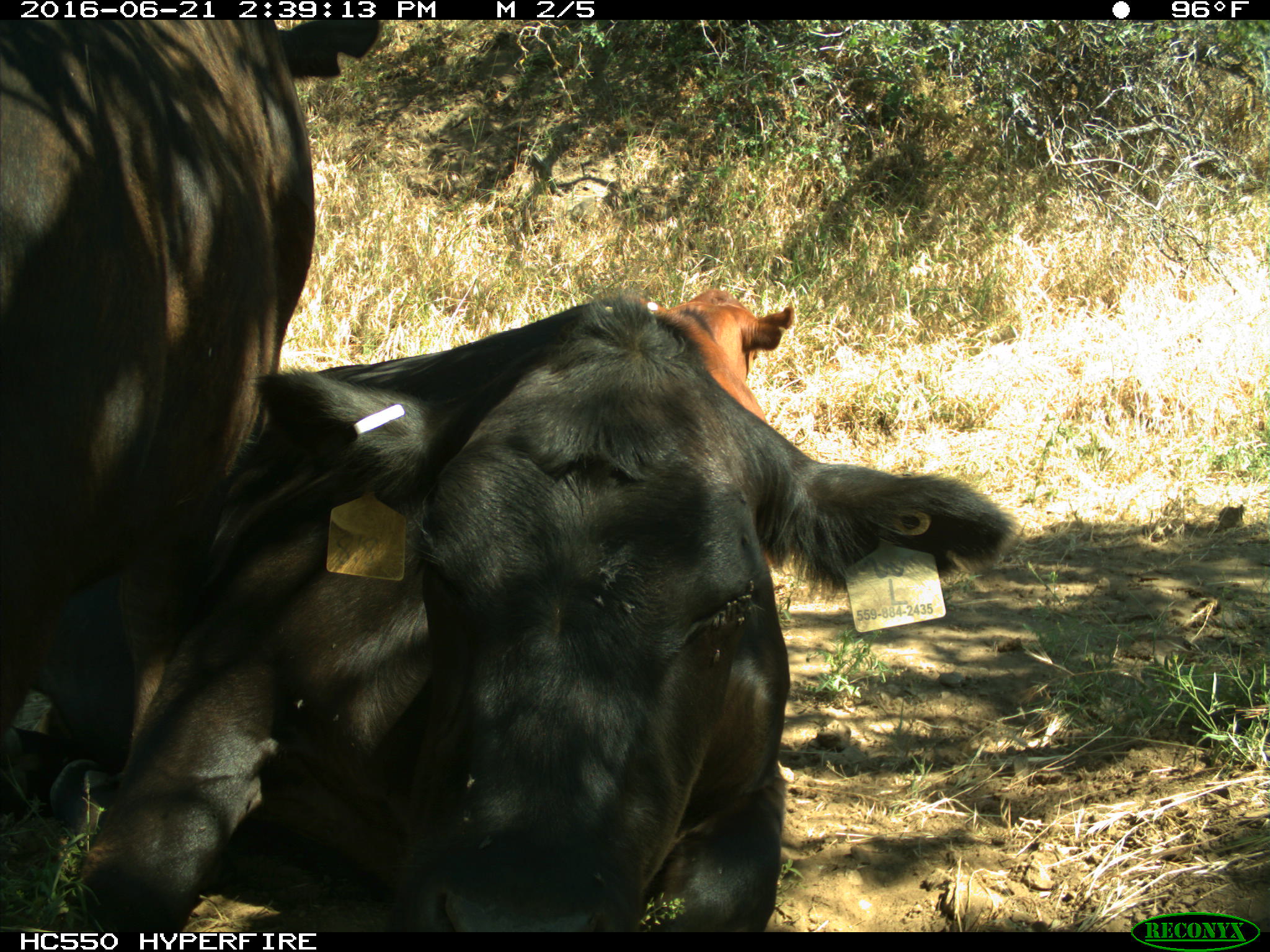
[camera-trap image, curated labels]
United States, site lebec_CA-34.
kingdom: Animalia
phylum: Chordata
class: Mammalia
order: Artiodactyla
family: Bovidae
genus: Bos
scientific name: Bos taurus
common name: domestic cow